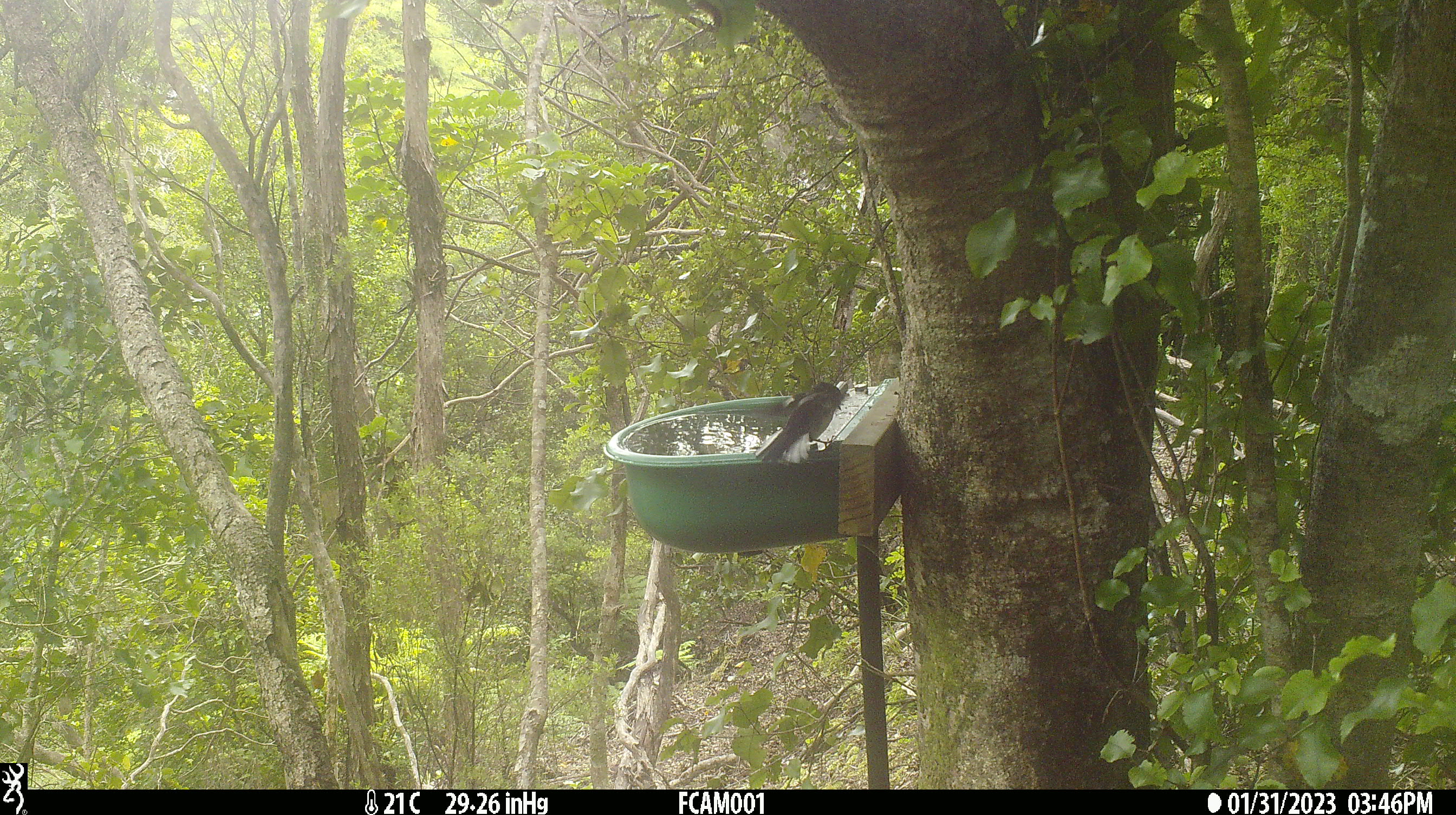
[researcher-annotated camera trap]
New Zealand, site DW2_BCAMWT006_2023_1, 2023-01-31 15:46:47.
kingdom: Animalia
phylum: Chordata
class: Aves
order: Passeriformes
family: Petroicidae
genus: Petroica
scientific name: Petroica macrocephala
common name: tomtit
Tomtit (Petroica macrocephala).